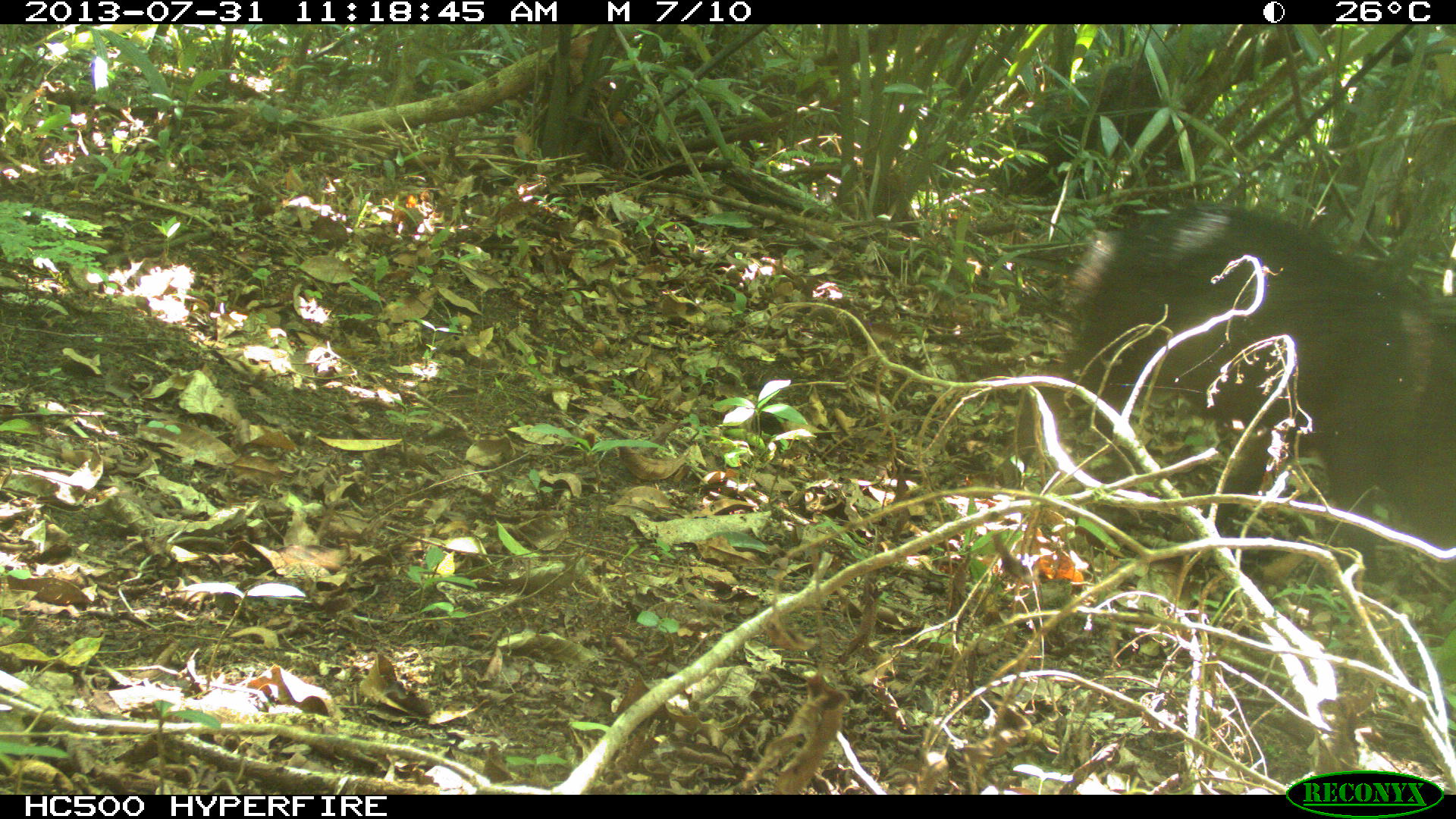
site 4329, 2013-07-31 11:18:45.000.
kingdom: Animalia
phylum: Chordata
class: Mammalia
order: Artiodactyla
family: Tayassuidae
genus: Tayassu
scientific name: Tayassu pecari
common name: white-lipped peccary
Tayassu pecari (white-lipped peccary), count 4.